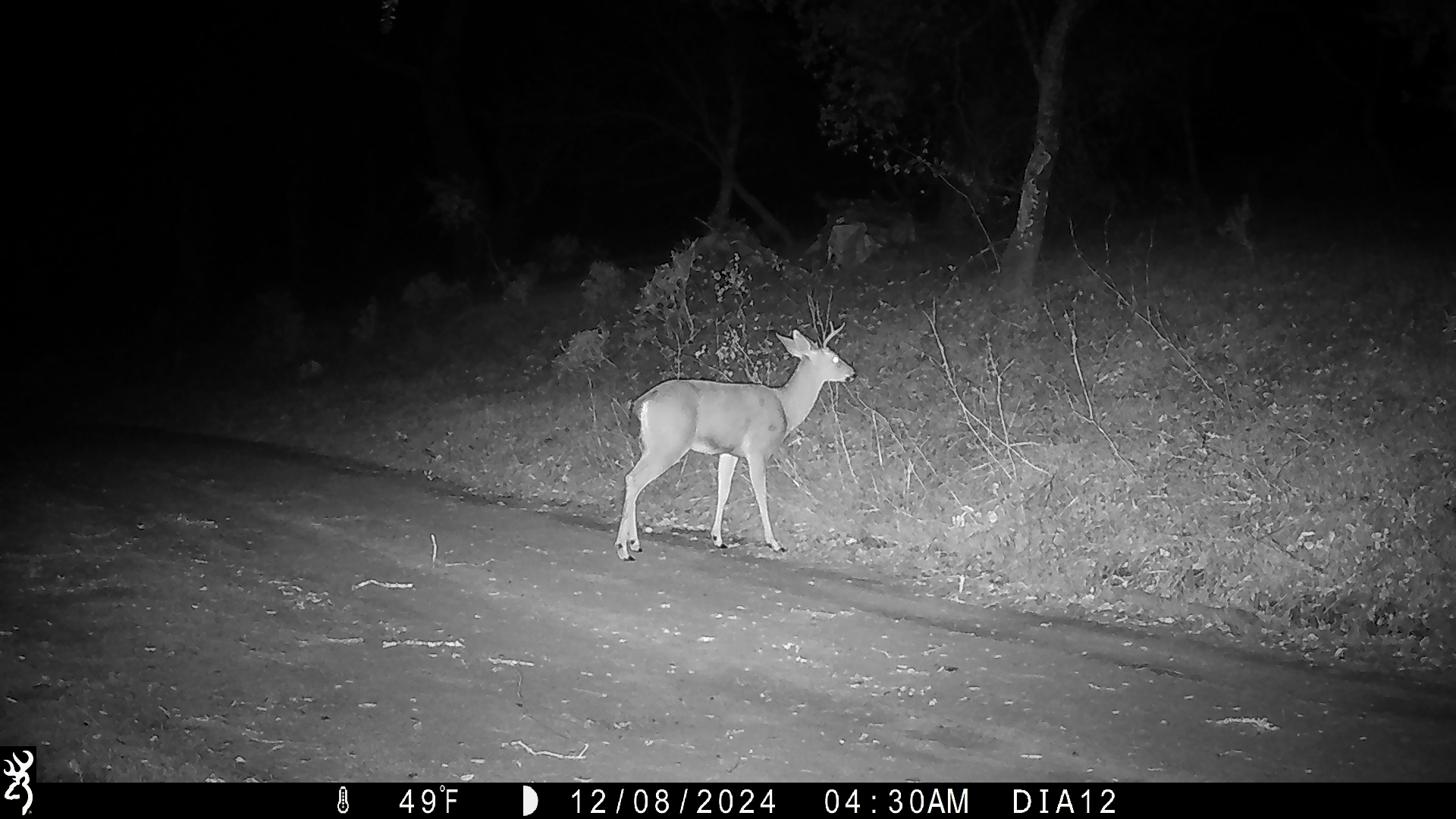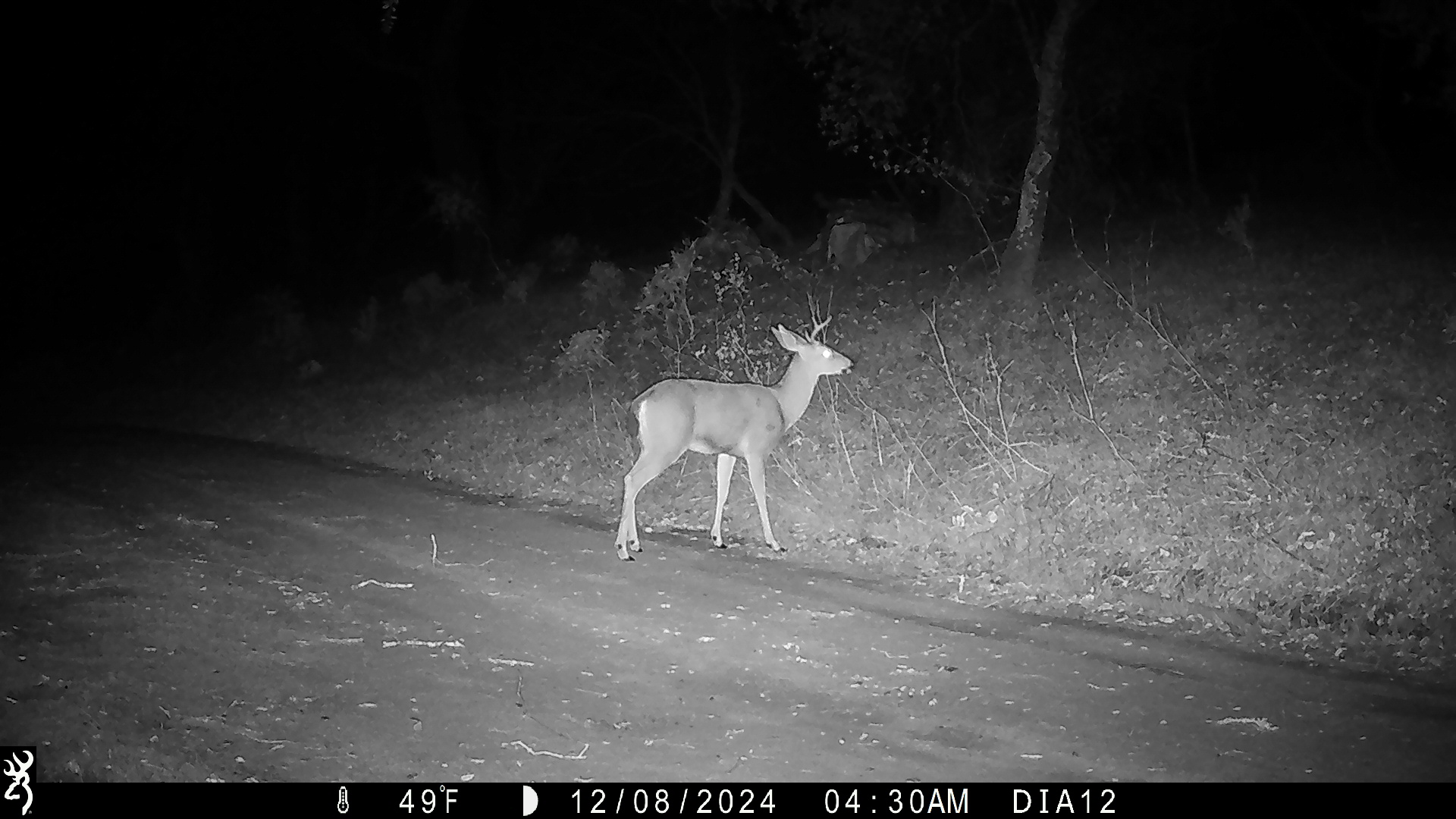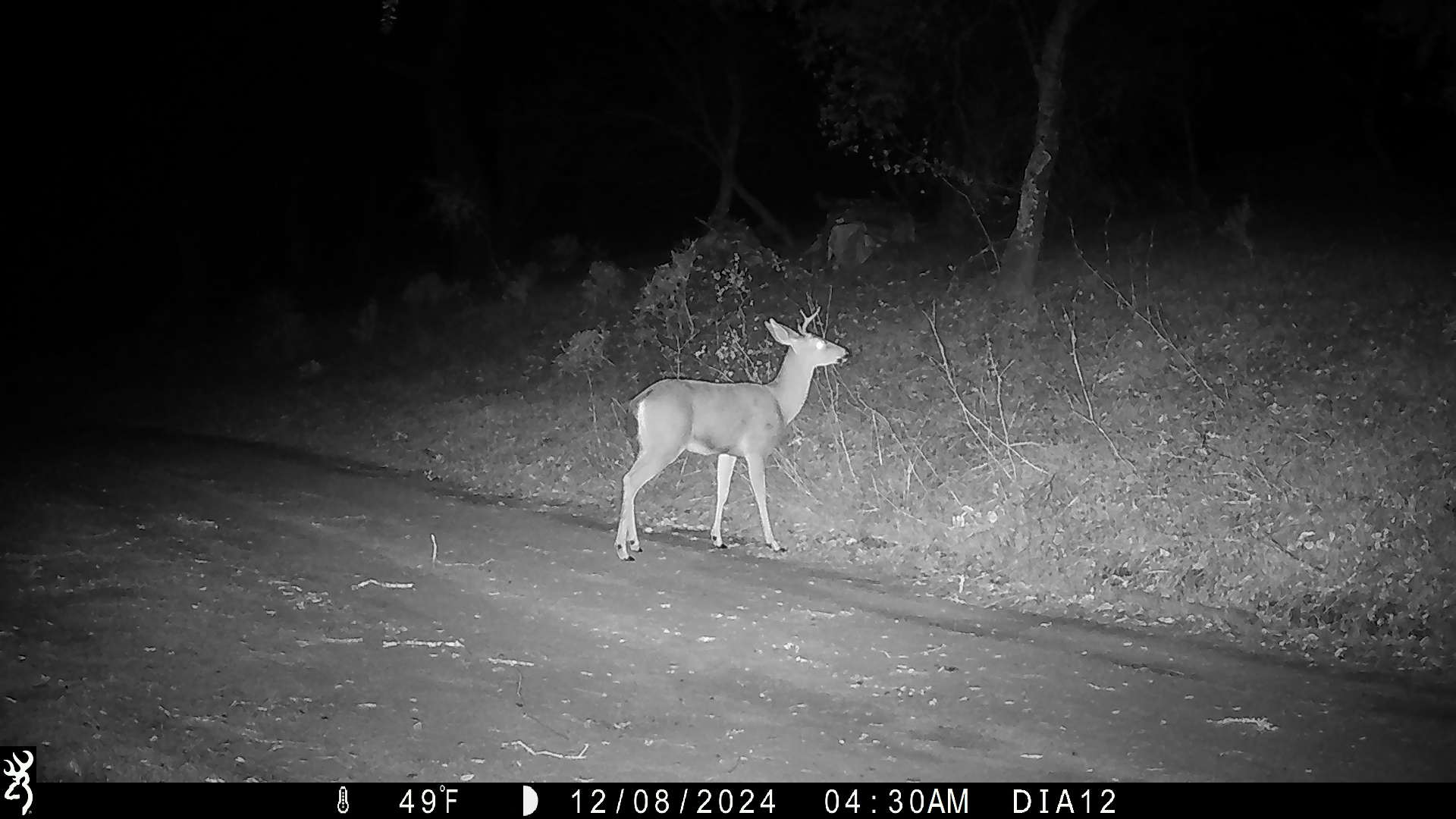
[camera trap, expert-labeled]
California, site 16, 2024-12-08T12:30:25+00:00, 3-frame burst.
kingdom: Animalia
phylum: Chordata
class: Mammalia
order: Artiodactyla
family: Cervidae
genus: Odocoileus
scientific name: Odocoileus hemionus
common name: mule deer